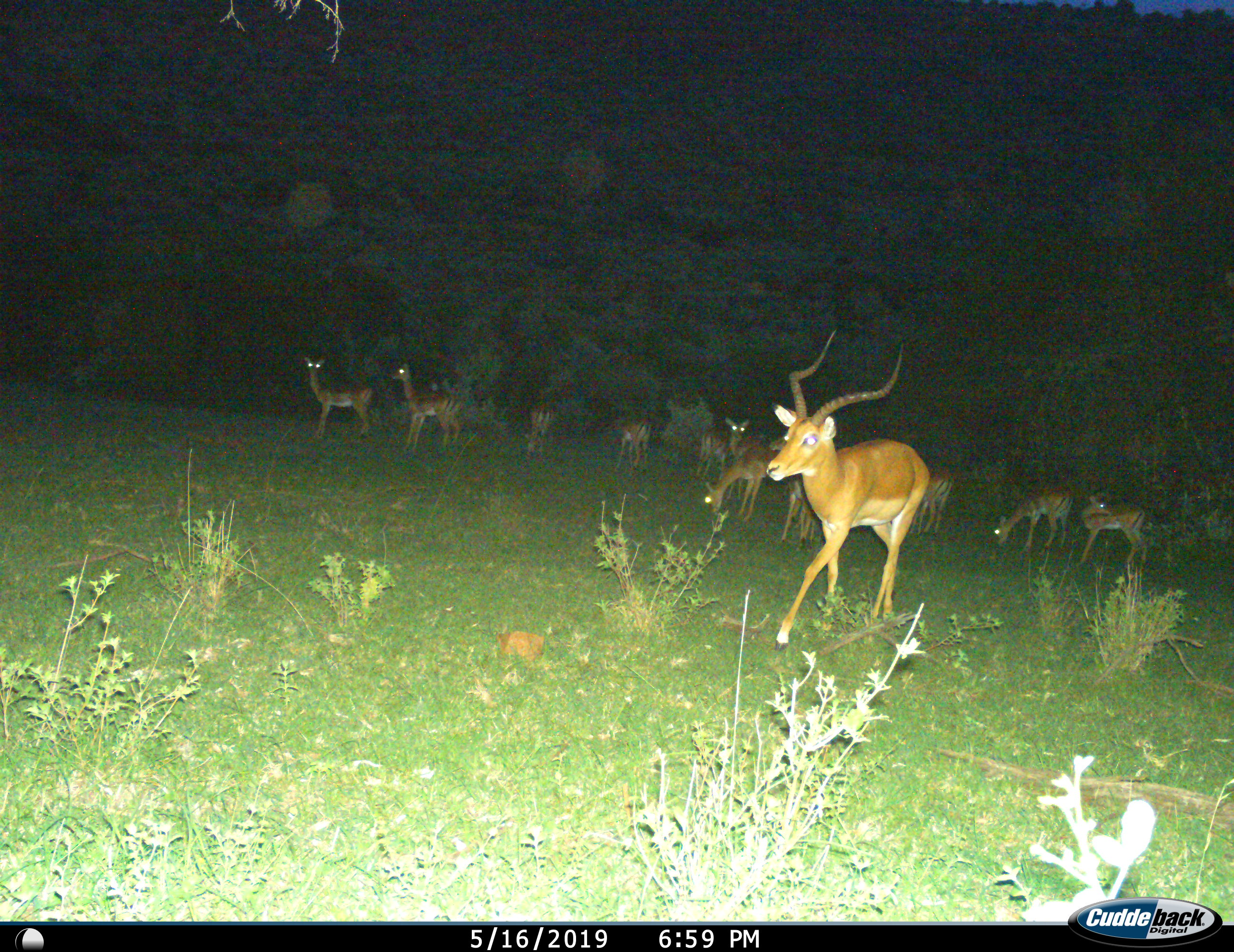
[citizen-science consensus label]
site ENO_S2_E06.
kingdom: Animalia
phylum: Chordata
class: Mammalia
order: Artiodactyla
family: Bovidae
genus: Aepyceros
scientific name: Aepyceros melampus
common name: impala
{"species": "impala (Aepyceros melampus)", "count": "11-50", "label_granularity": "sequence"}